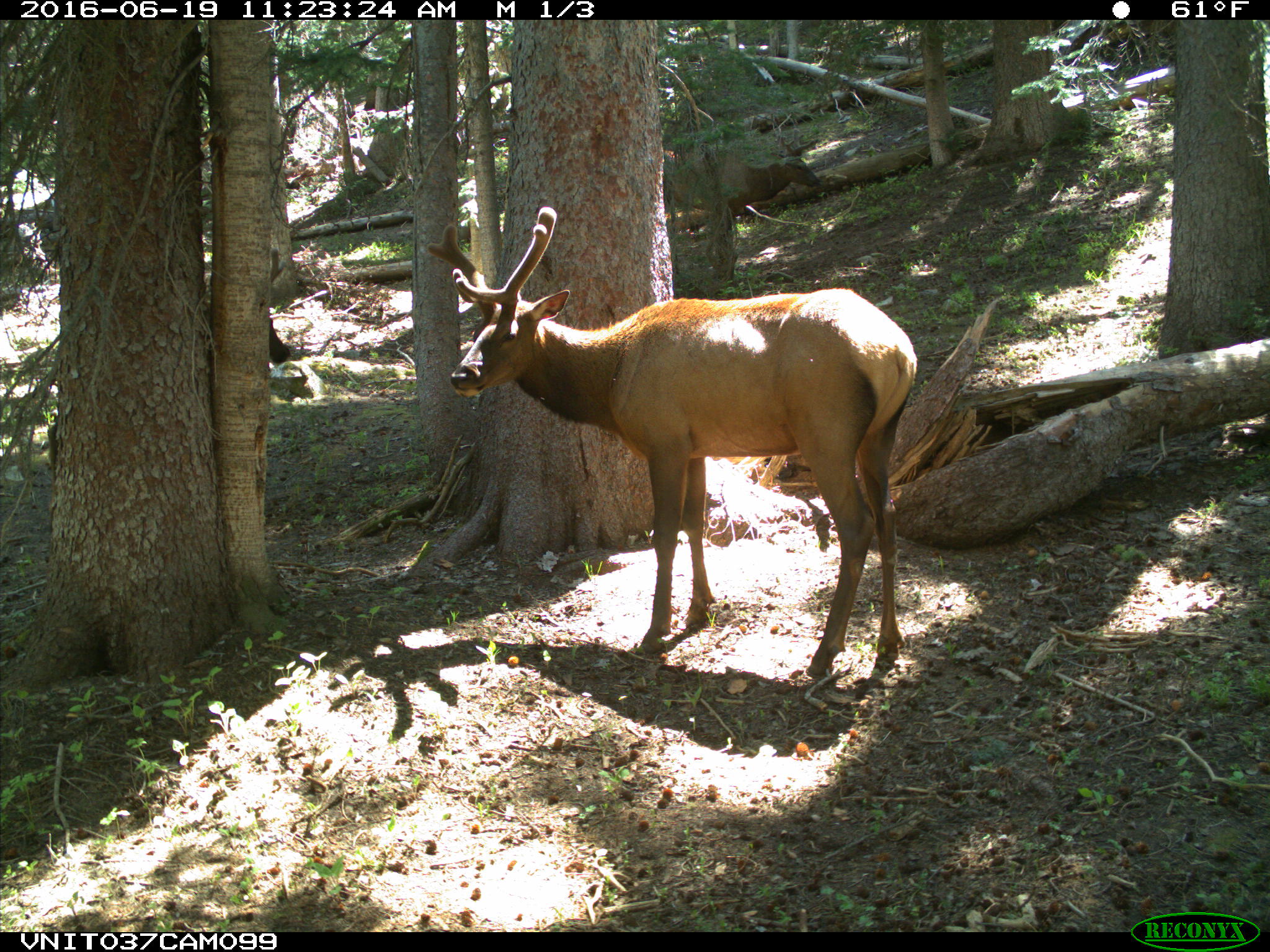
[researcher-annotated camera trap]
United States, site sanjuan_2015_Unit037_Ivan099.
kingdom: Animalia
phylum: Chordata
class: Mammalia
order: Artiodactyla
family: Cervidae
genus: Cervus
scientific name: Cervus elaphus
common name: red deer